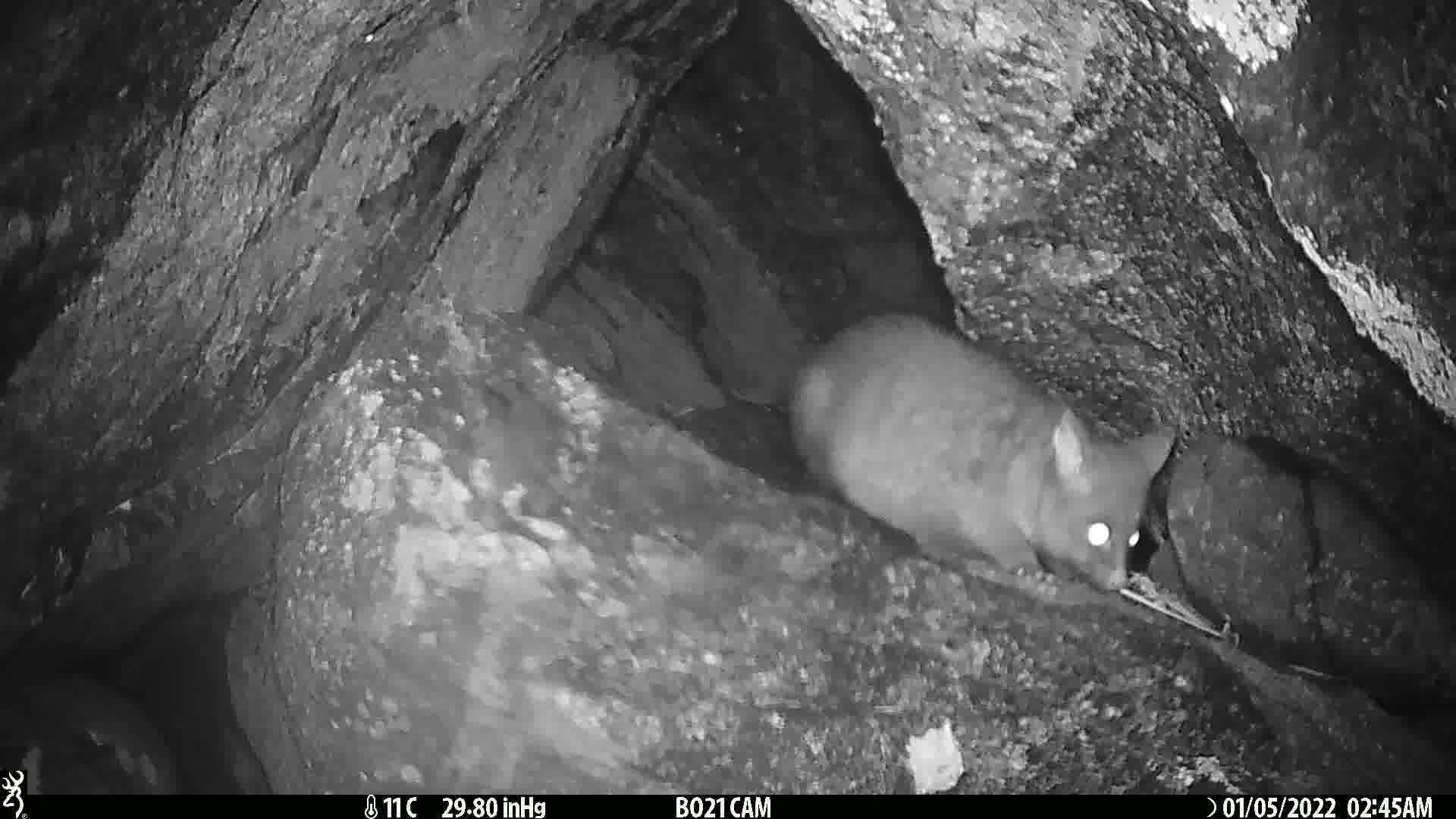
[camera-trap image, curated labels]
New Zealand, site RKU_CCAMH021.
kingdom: Animalia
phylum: Chordata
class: Mammalia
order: Diprotodontia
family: Phalangeridae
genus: Trichosurus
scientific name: Trichosurus vulpecula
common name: common brushtail possum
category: possum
Possum (common brushtail possum) (Trichosurus vulpecula).